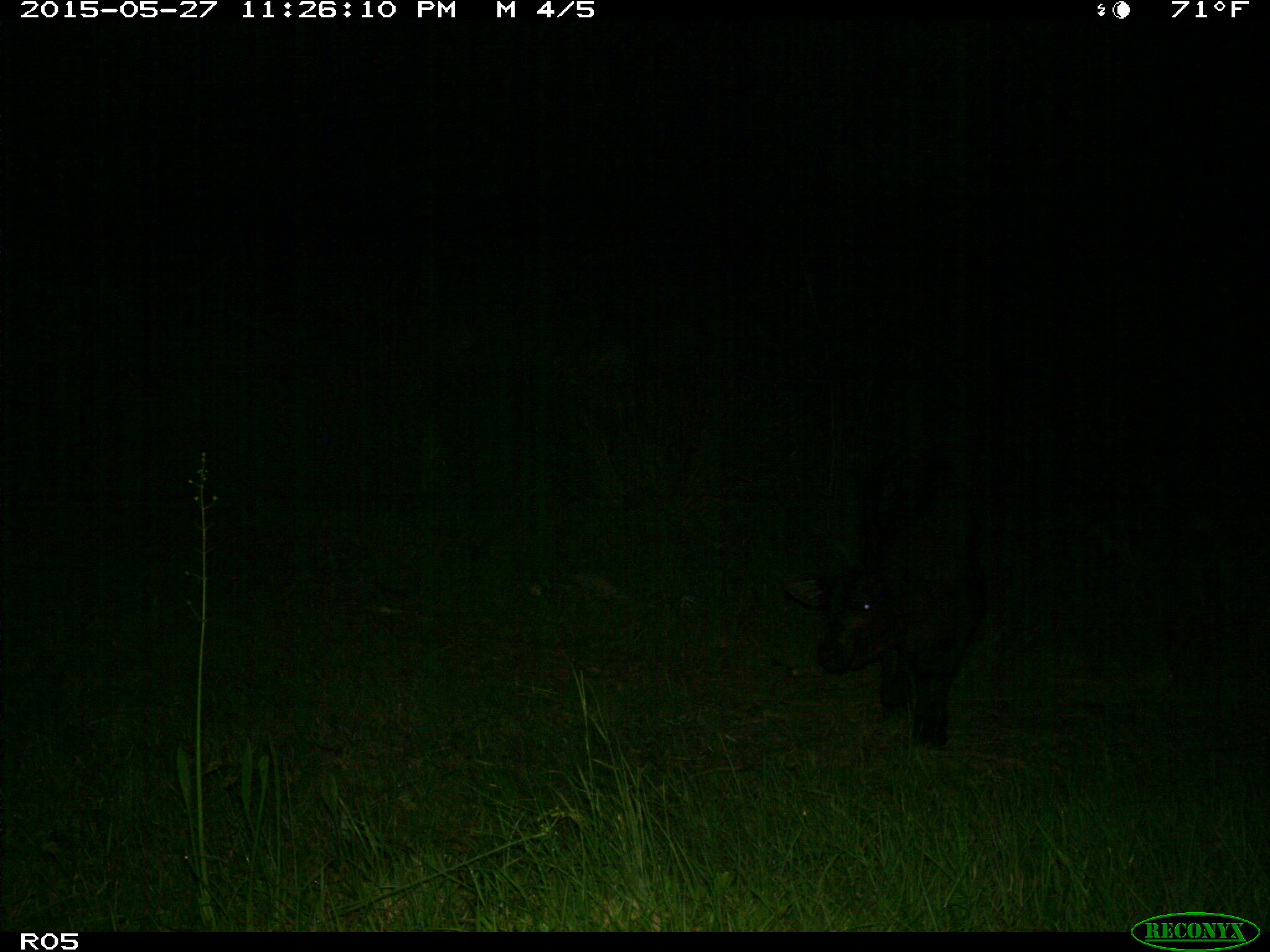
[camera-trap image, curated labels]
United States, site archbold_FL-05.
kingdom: Animalia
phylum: Chordata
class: Mammalia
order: Artiodactyla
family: Bovidae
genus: Bos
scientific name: Bos taurus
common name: domestic cow